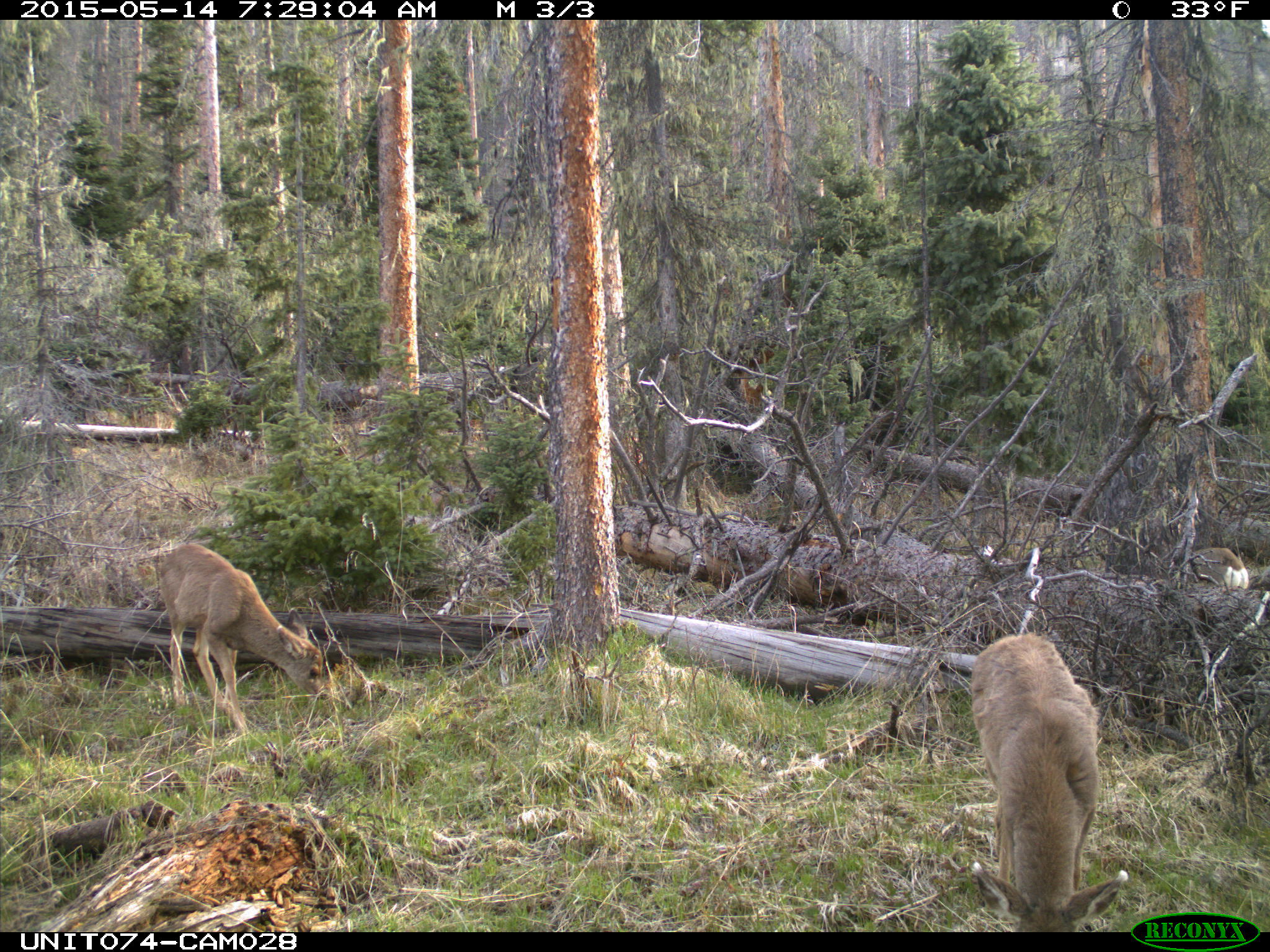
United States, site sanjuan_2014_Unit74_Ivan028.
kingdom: Animalia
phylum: Chordata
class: Mammalia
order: Artiodactyla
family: Cervidae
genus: Odocoileus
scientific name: Odocoileus hemionus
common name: mule deer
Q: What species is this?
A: Odocoileus hemionus (mule deer).